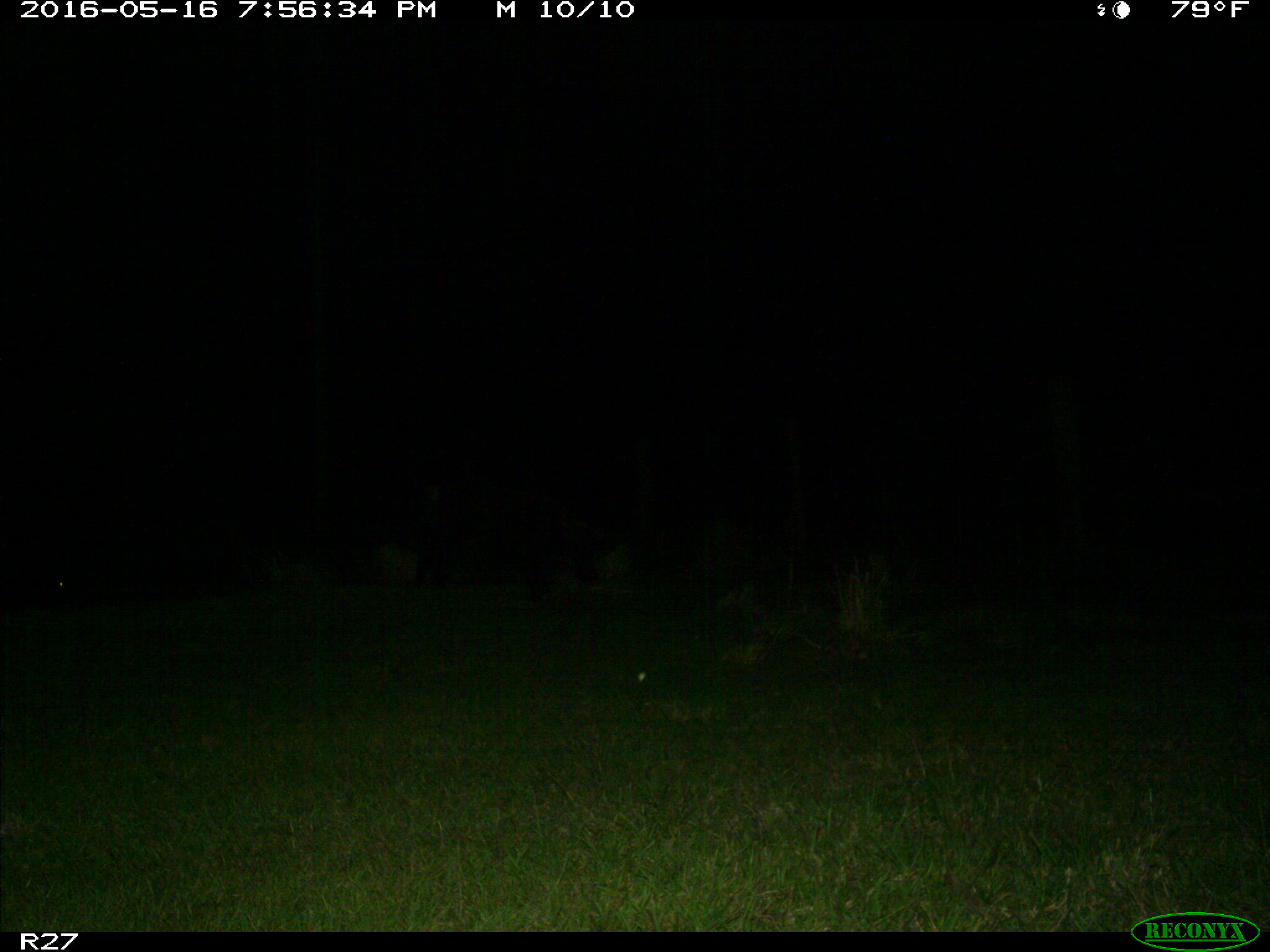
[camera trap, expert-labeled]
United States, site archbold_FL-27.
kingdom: Animalia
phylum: Chordata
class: Mammalia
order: Artiodactyla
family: Suidae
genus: Sus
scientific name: Sus scrofa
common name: wild boar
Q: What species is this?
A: Sus scrofa (wild boar).